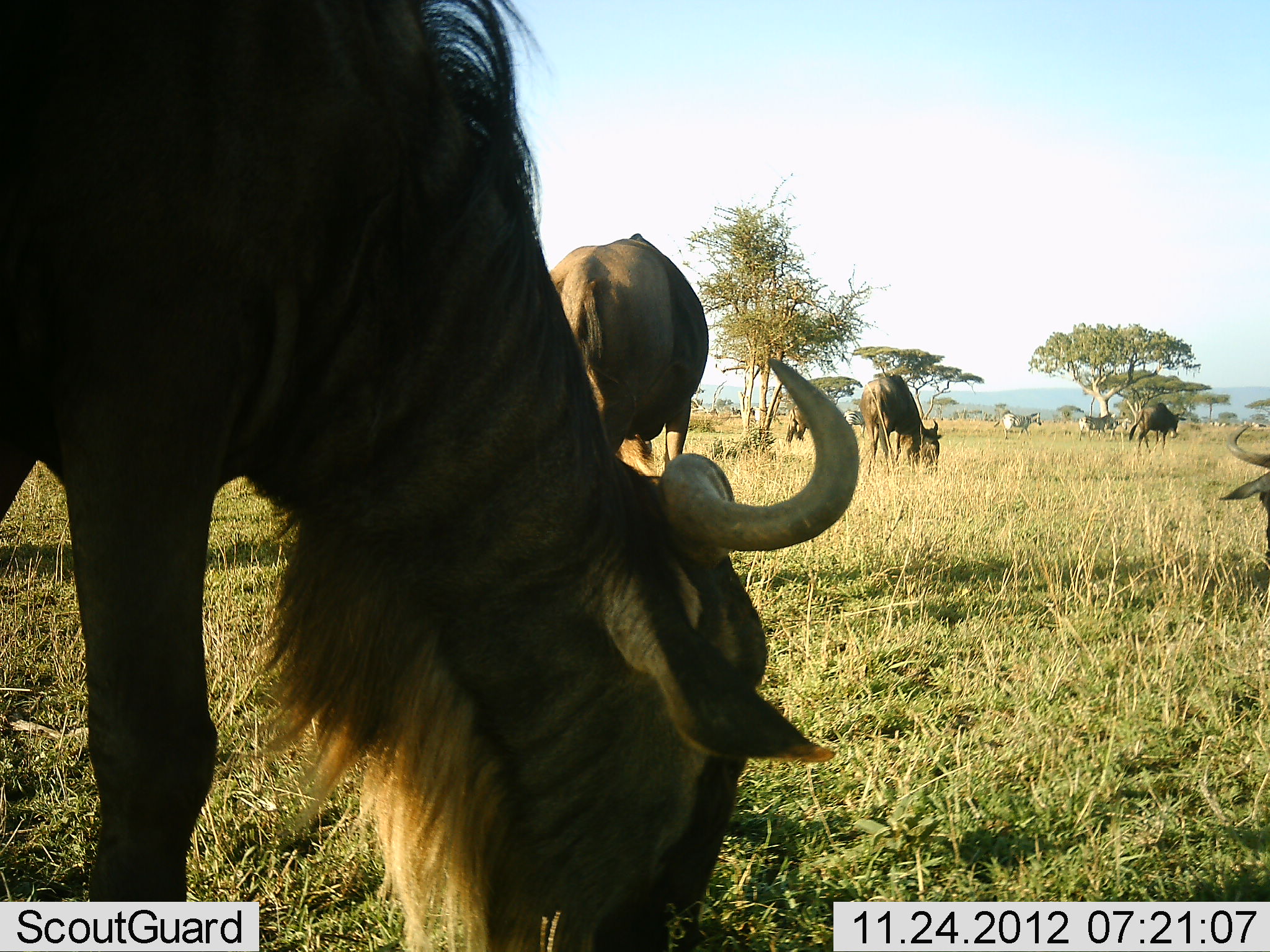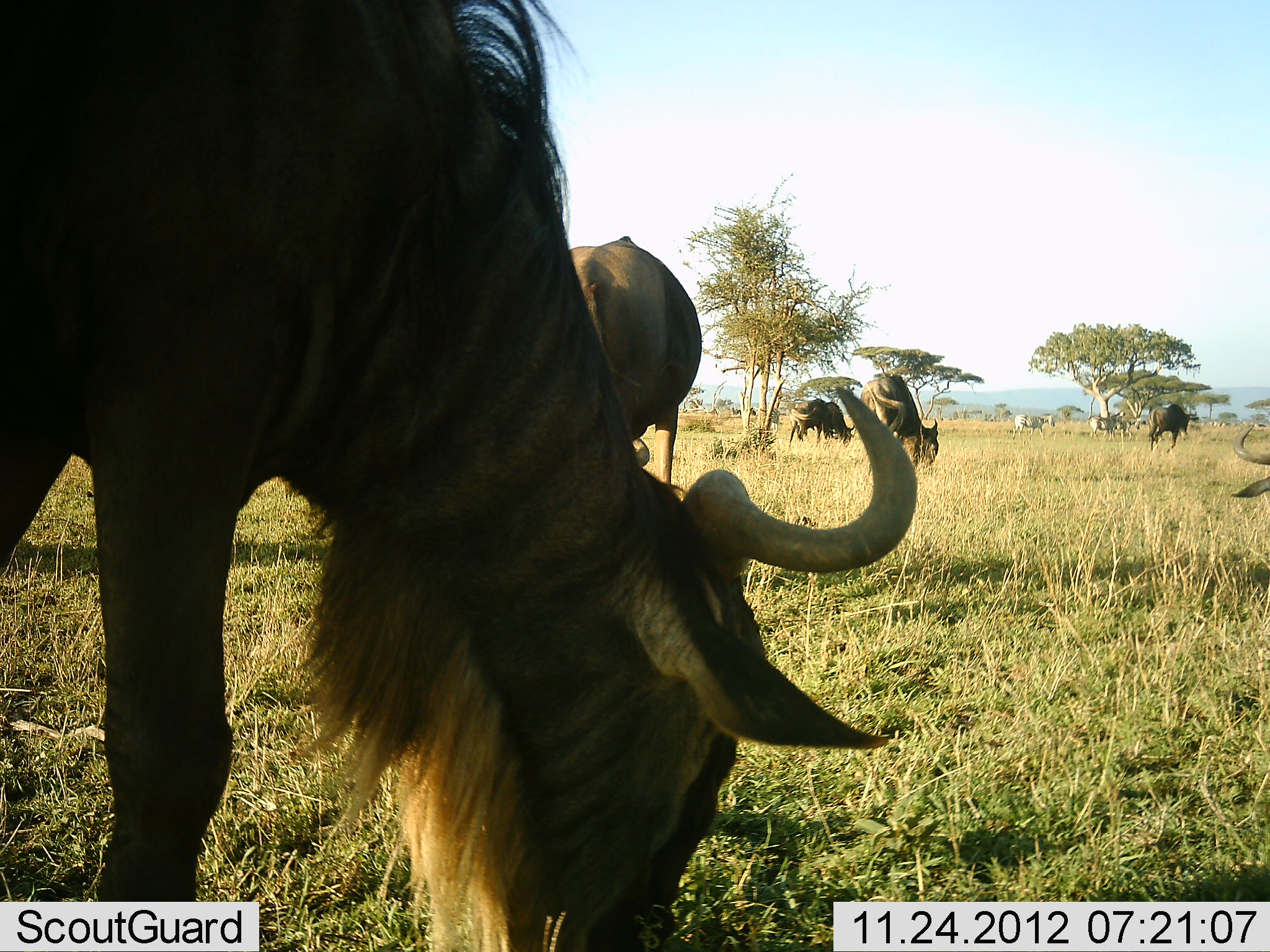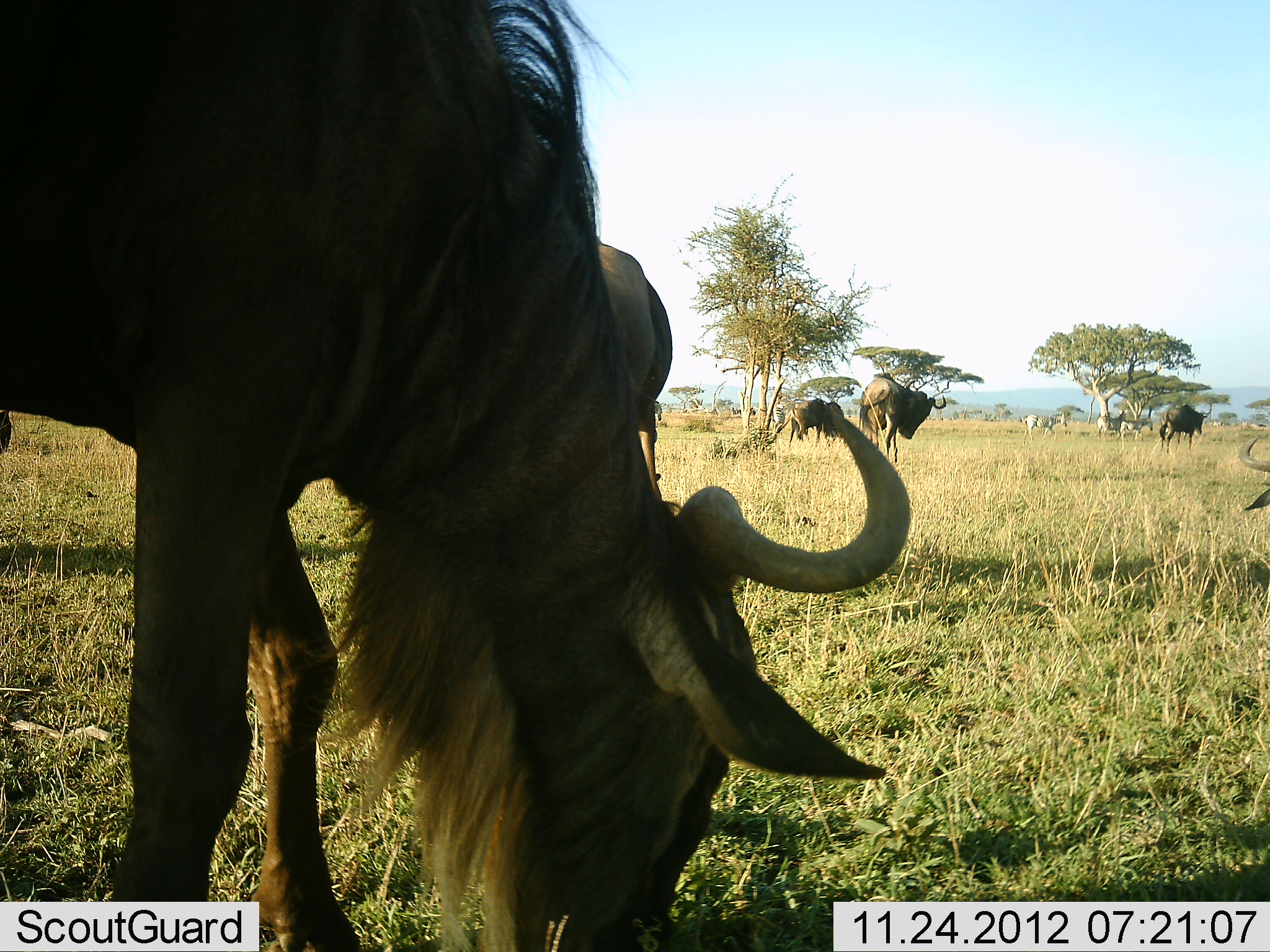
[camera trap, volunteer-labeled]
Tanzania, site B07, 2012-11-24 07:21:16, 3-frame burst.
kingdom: Animalia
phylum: Chordata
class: Mammalia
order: Artiodactyla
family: Bovidae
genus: Connochaetes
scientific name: Connochaetes taurinus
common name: blue wildebeest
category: wildebeest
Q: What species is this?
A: Wildebeest (blue wildebeest) (Connochaetes taurinus).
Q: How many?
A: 6.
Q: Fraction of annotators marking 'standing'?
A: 40%.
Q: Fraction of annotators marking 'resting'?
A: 13%.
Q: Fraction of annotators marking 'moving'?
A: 20%.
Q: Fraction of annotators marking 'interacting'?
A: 0%.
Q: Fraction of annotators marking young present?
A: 0%.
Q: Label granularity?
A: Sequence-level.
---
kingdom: Animalia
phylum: Chordata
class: Mammalia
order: Perissodactyla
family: Equidae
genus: Equus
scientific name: Equus quagga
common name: plains zebra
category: zebra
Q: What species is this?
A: Zebra (plains zebra) (Equus quagga).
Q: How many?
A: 3.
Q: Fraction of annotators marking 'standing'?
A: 20%.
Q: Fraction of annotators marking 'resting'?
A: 0%.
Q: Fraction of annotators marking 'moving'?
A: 80%.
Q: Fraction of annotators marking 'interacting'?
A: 0%.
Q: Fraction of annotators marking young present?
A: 10%.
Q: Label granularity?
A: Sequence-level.